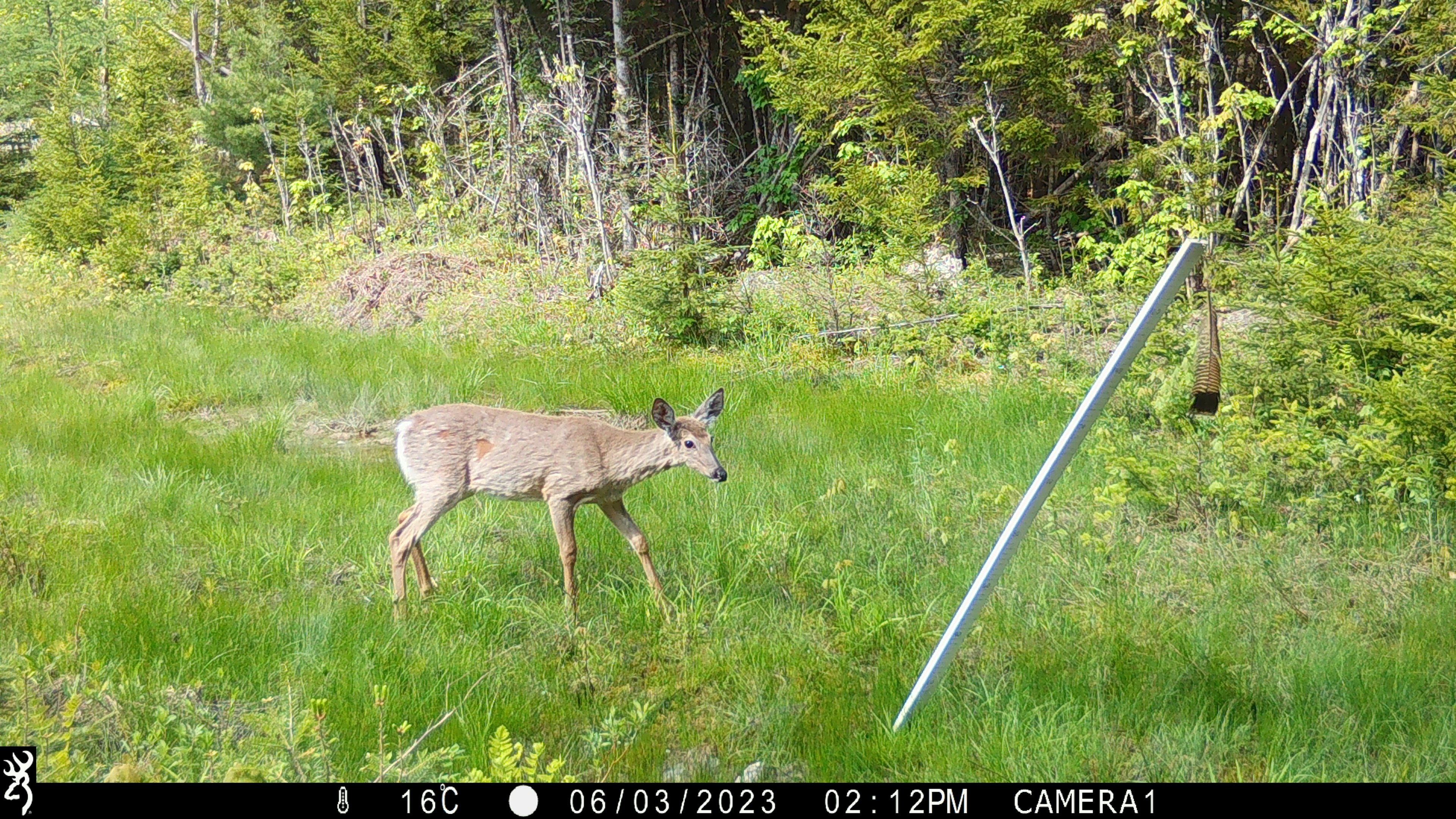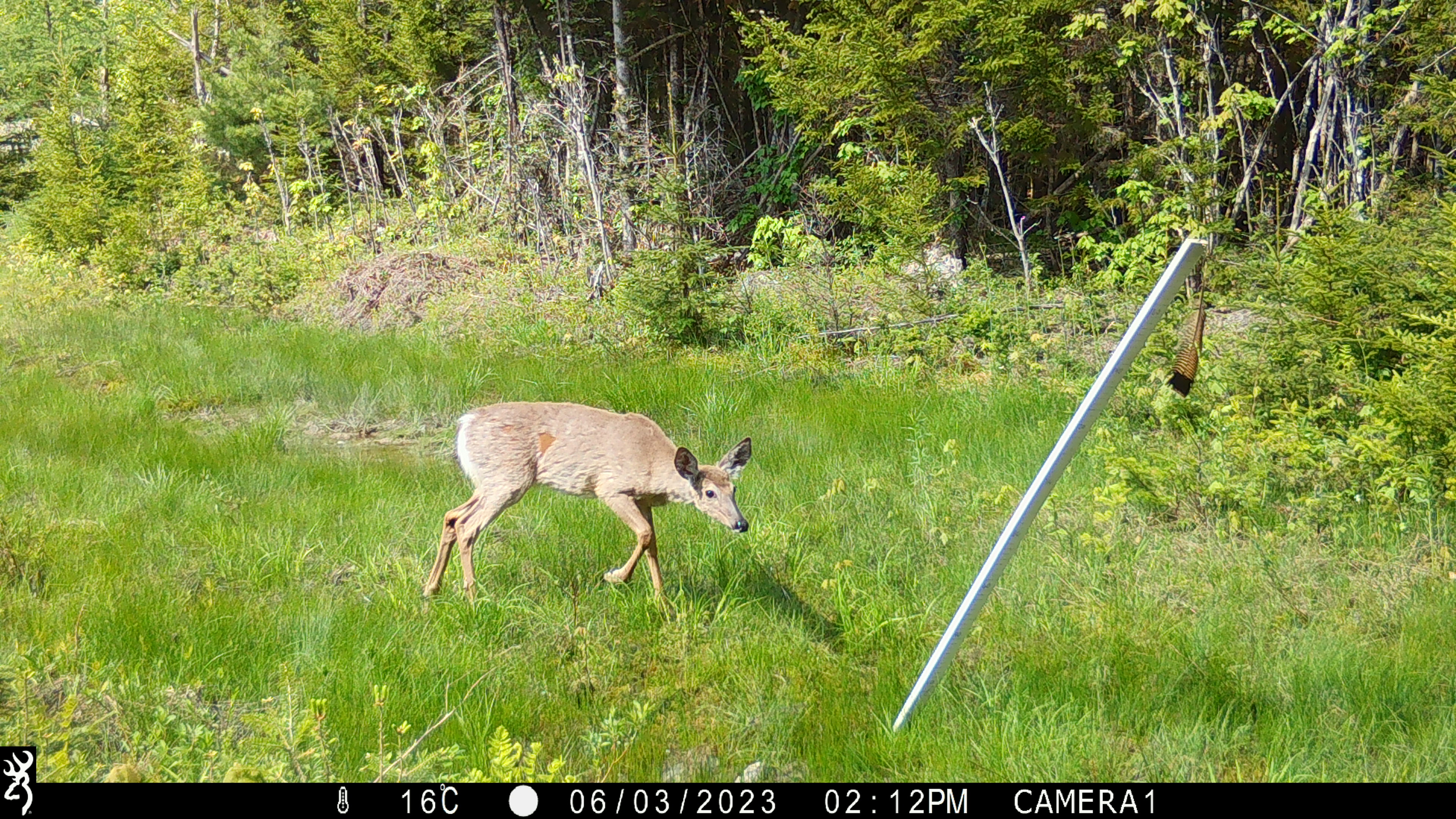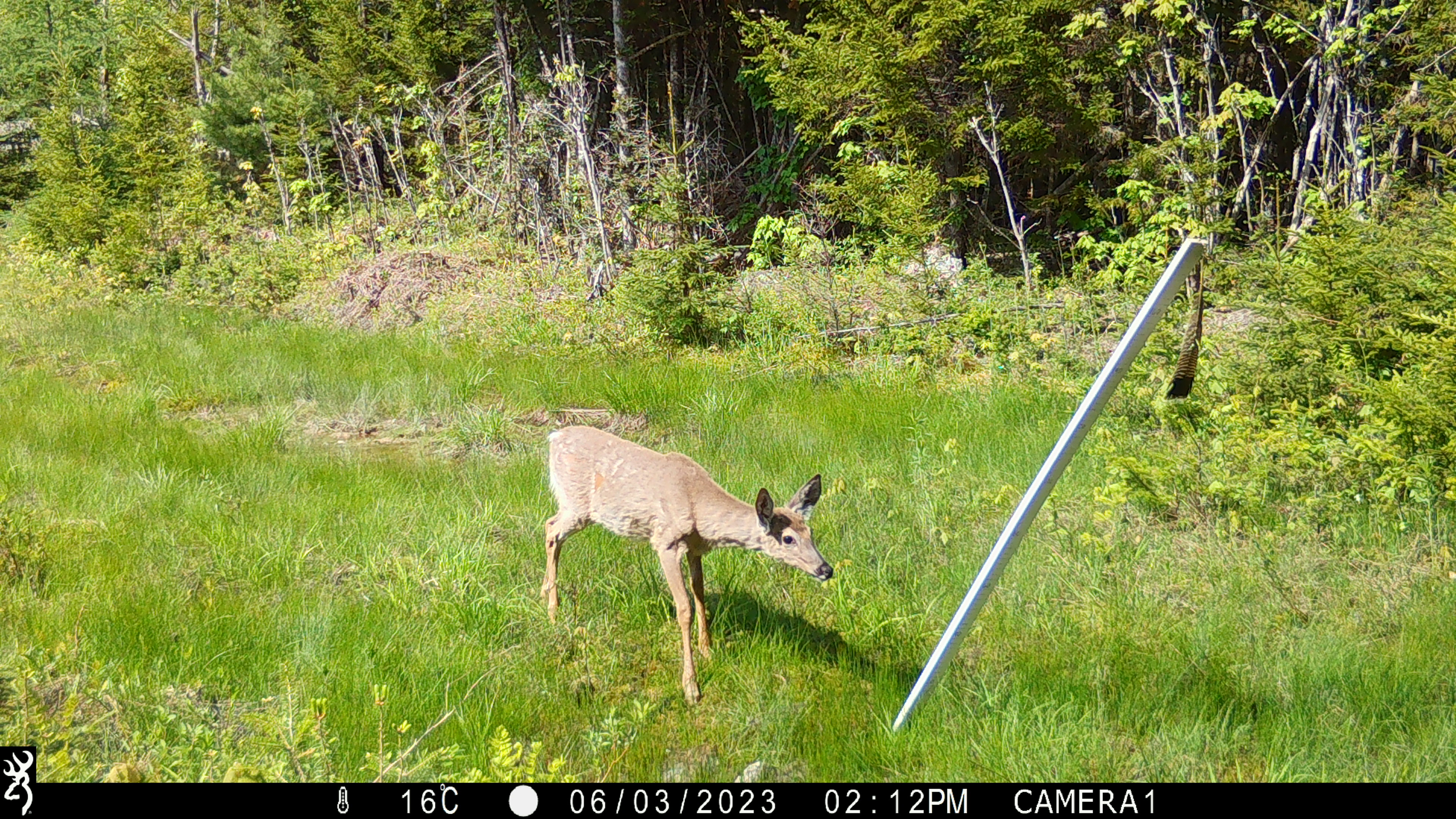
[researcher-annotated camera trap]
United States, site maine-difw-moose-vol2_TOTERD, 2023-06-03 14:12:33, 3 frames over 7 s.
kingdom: Animalia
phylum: Chordata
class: Mammalia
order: Artiodactyla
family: Cervidae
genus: Odocoileus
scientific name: Odocoileus virginianus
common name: white-tailed deer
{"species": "white-tailed deer (Odocoileus virginianus)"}